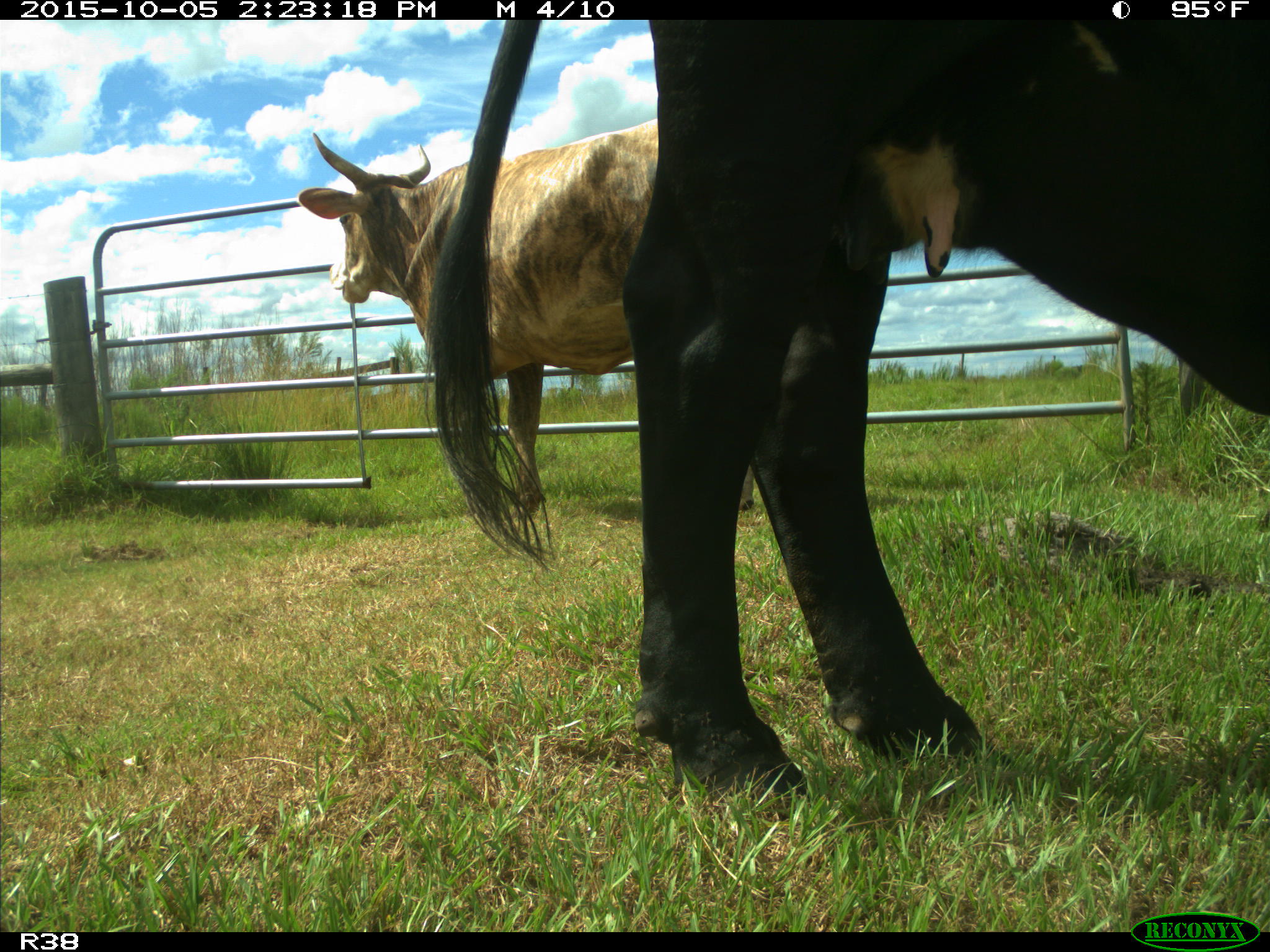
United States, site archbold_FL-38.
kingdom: Animalia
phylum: Chordata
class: Mammalia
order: Artiodactyla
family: Bovidae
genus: Bos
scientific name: Bos taurus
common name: domestic cow